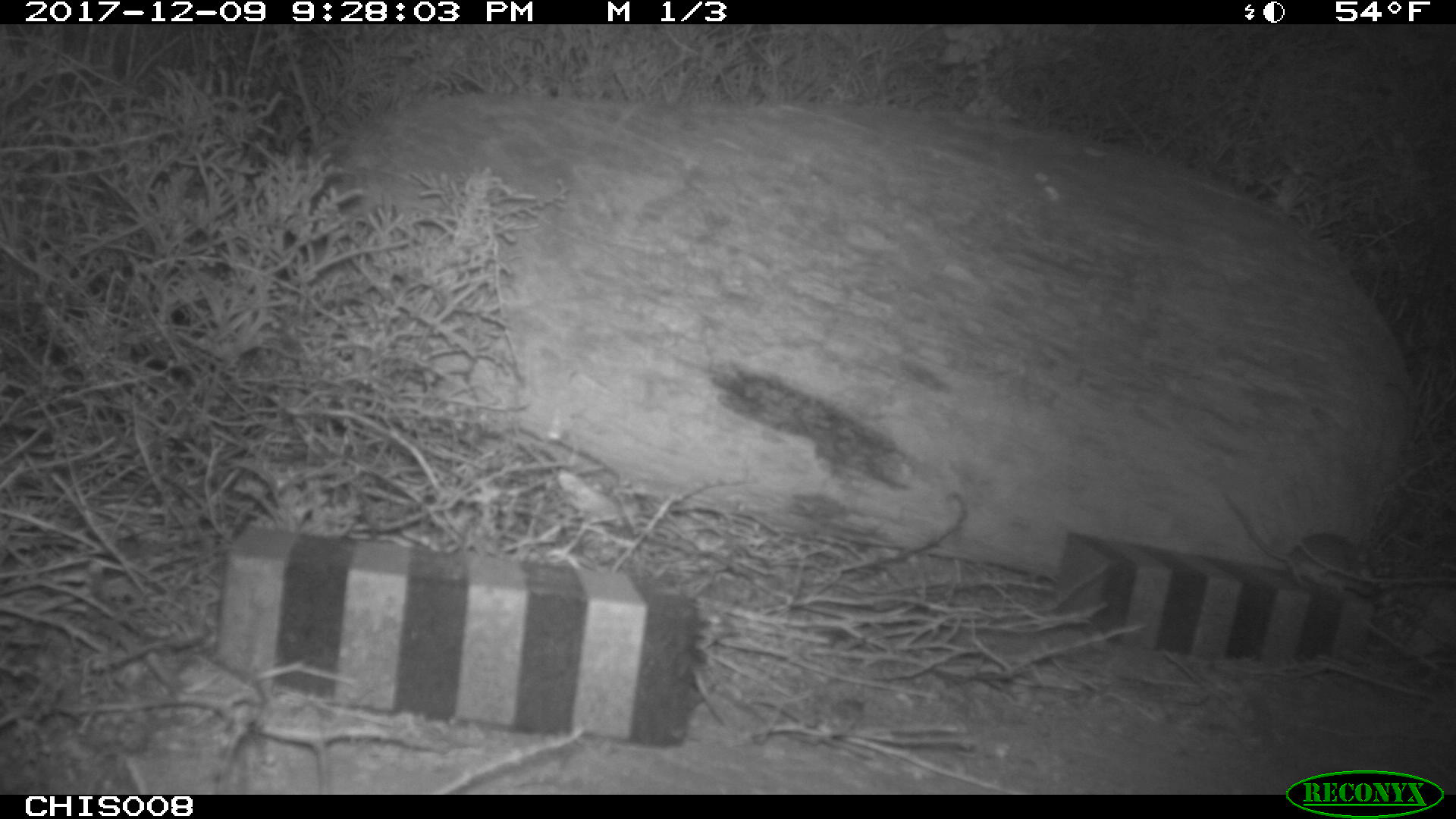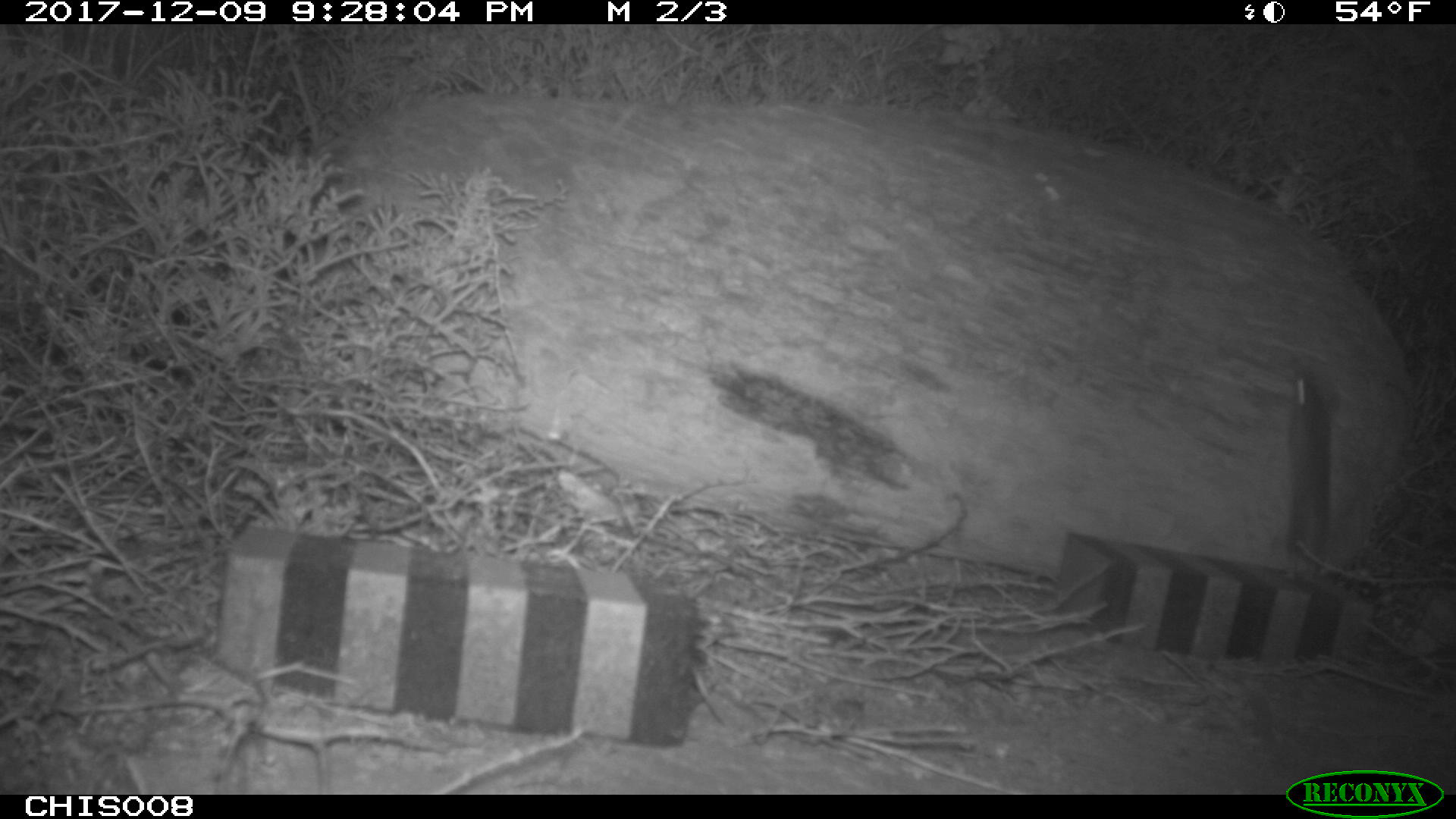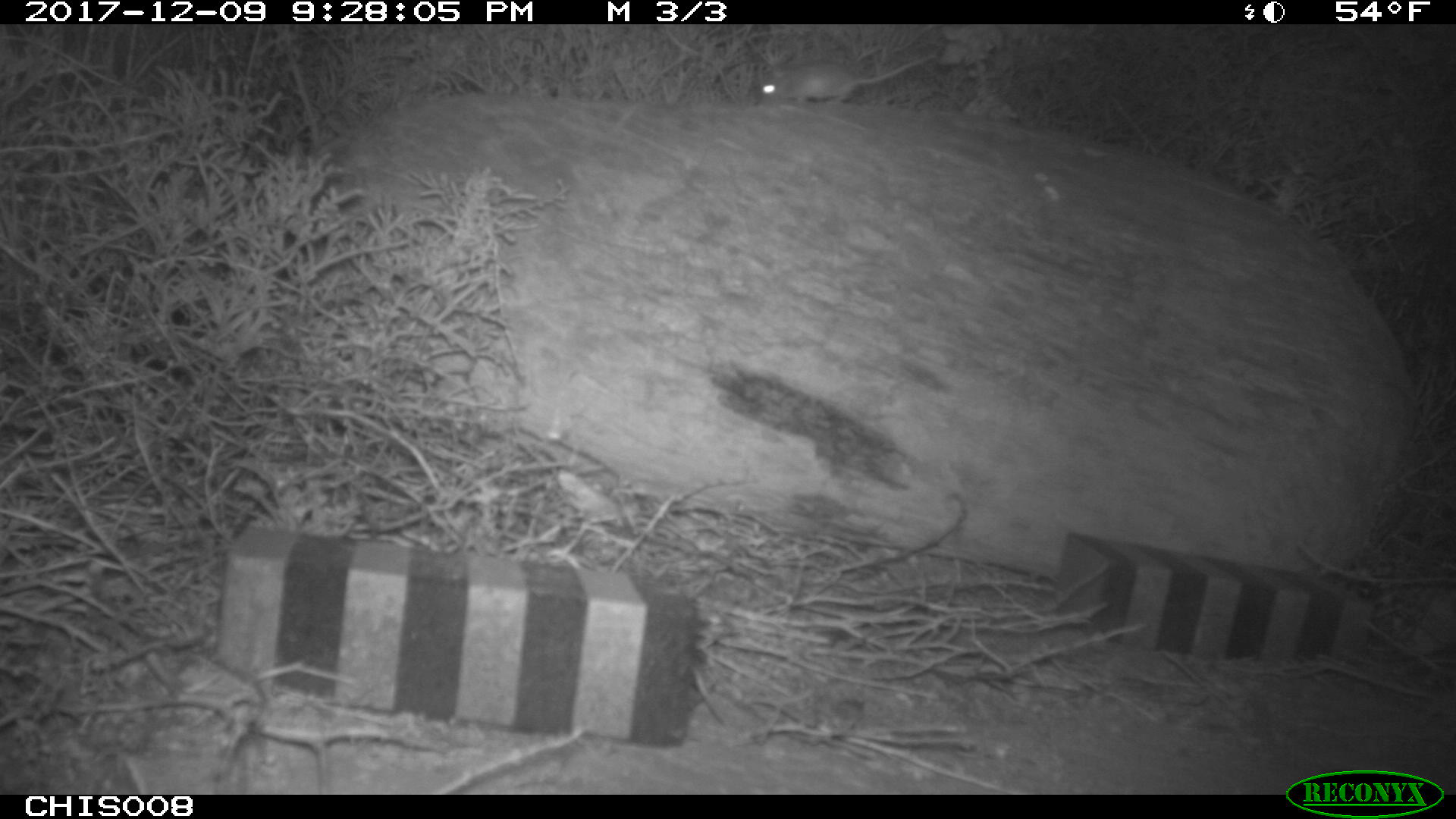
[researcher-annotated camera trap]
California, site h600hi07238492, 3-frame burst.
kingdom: Animalia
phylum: Chordata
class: Mammalia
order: Rodentia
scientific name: Rodentia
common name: rodent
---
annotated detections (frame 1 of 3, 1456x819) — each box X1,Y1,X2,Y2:
rodent: 1219,488,1378,596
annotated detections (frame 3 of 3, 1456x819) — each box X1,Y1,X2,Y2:
rodent: 757,54,936,102